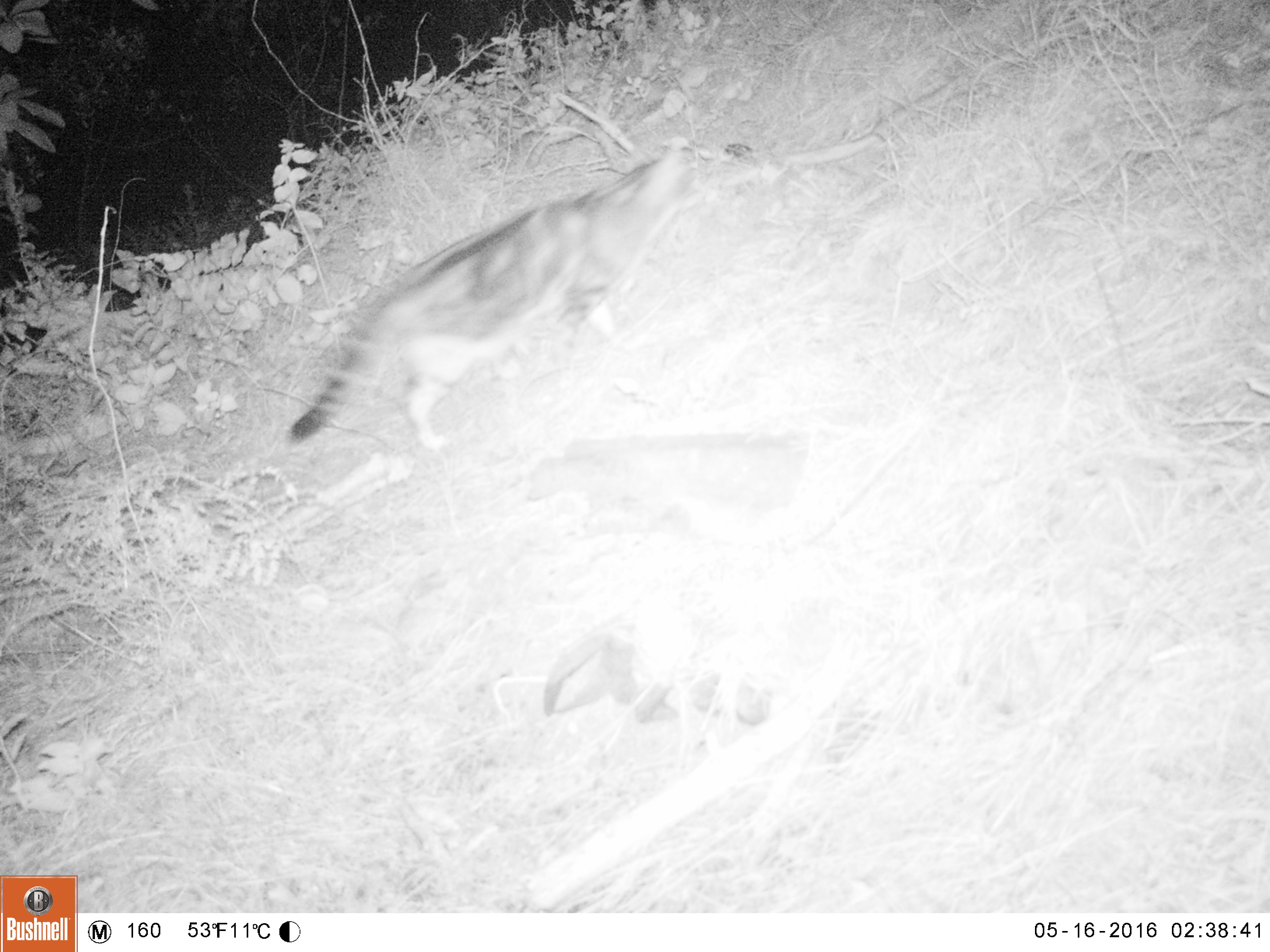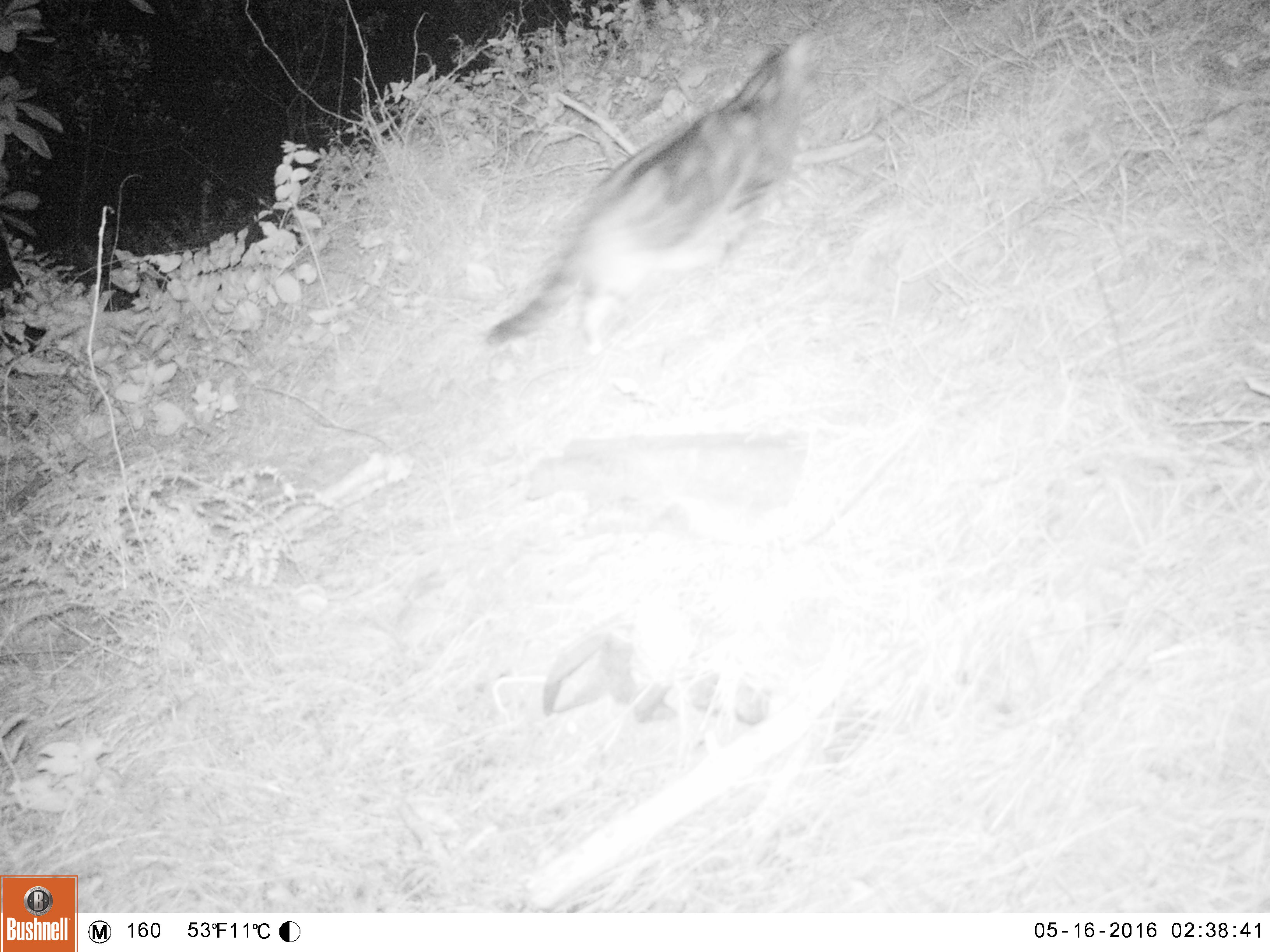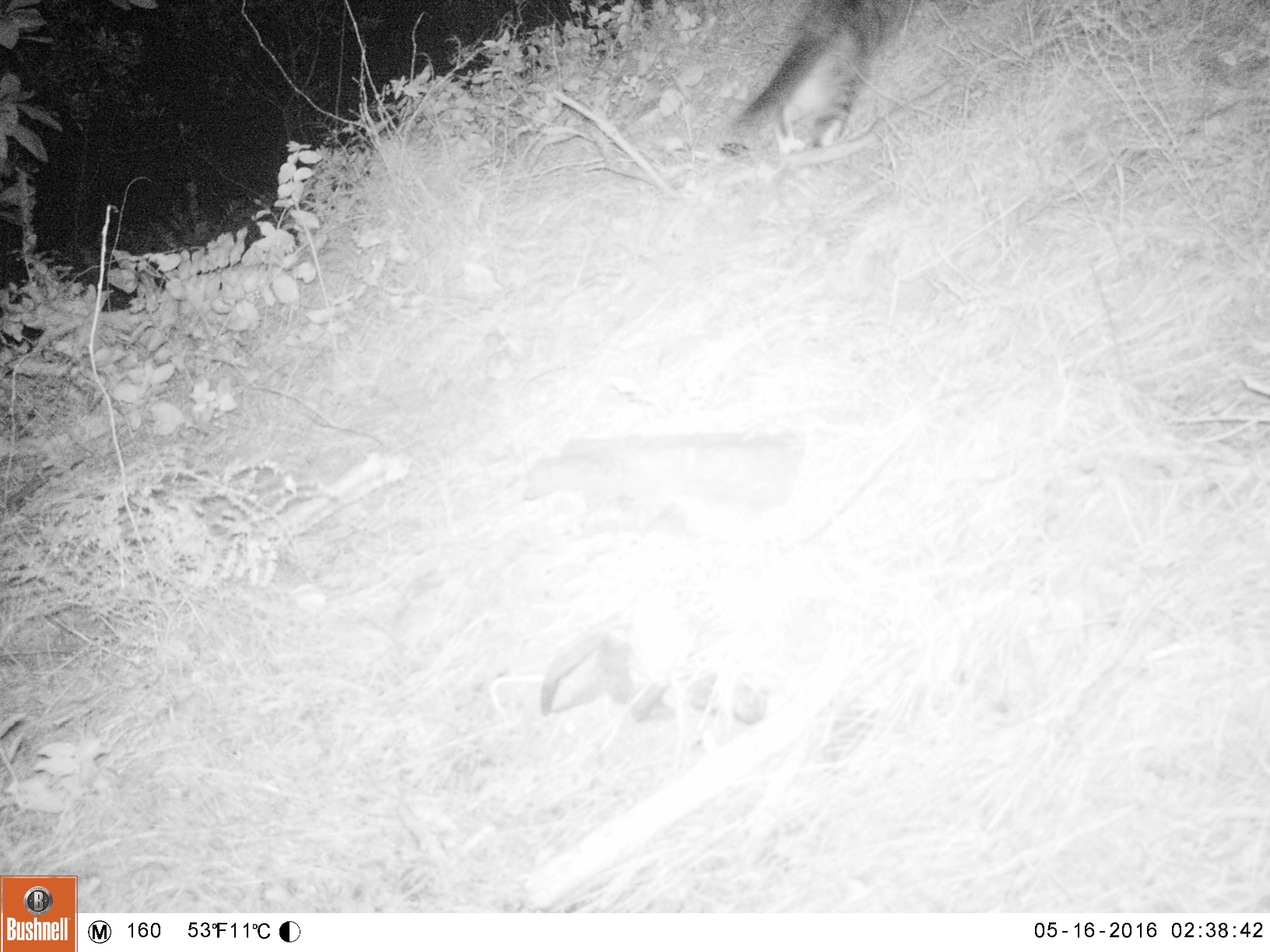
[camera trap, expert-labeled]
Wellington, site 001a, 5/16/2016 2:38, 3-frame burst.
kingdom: Animalia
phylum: Chordata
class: Mammalia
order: Carnivora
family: Felidae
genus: Felis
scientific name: Felis catus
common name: cat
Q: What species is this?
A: Cat (Felis catus).